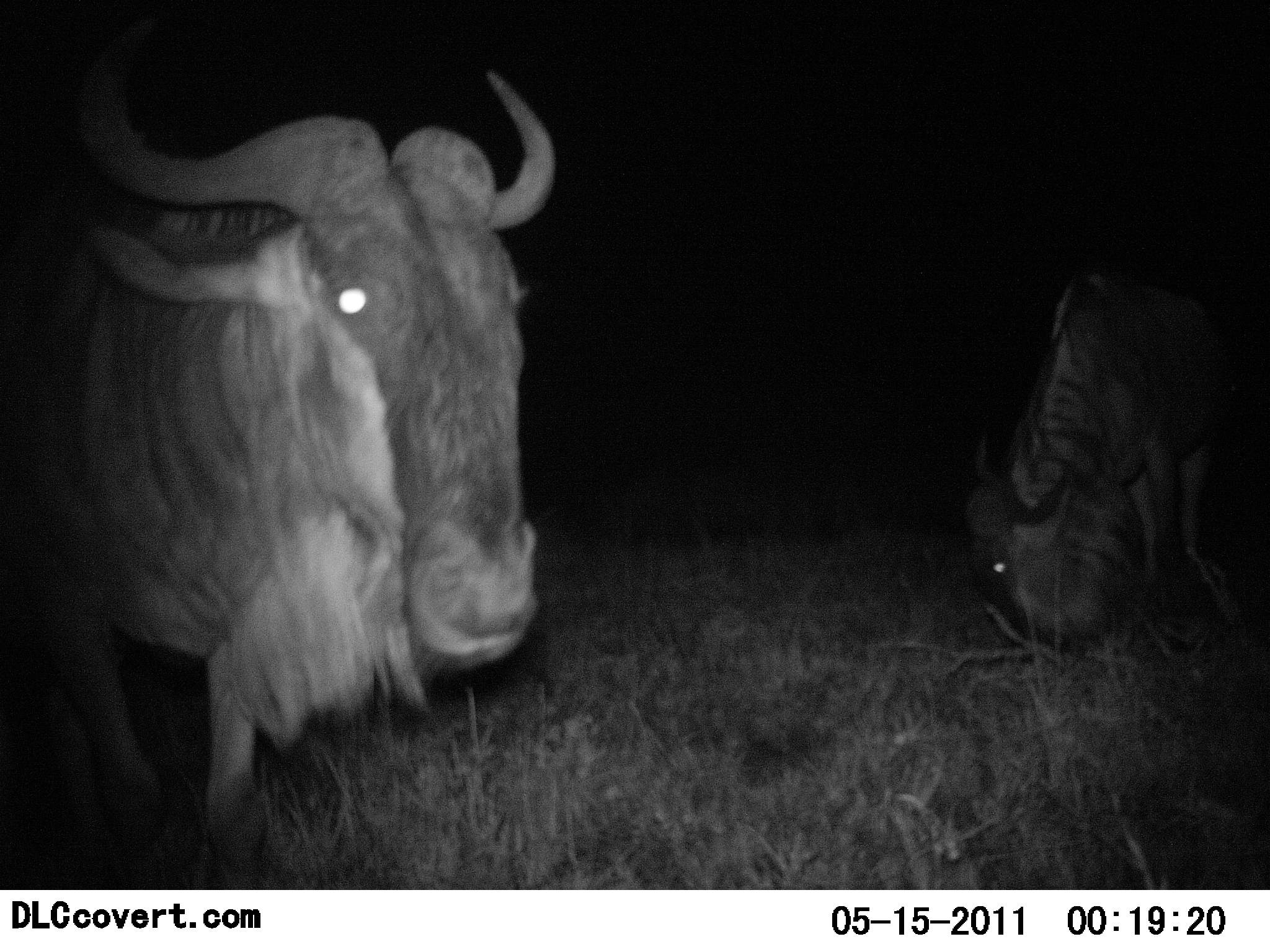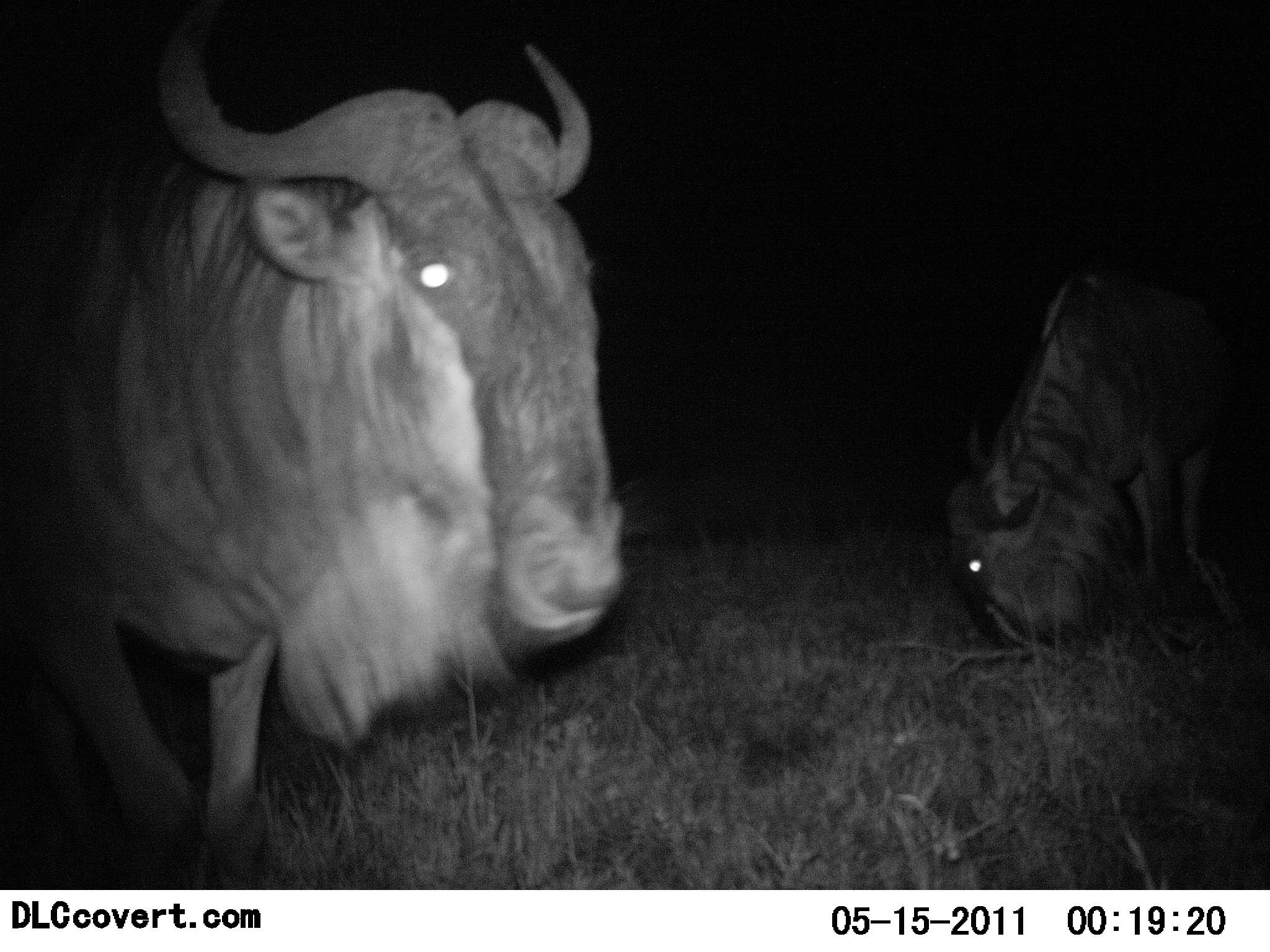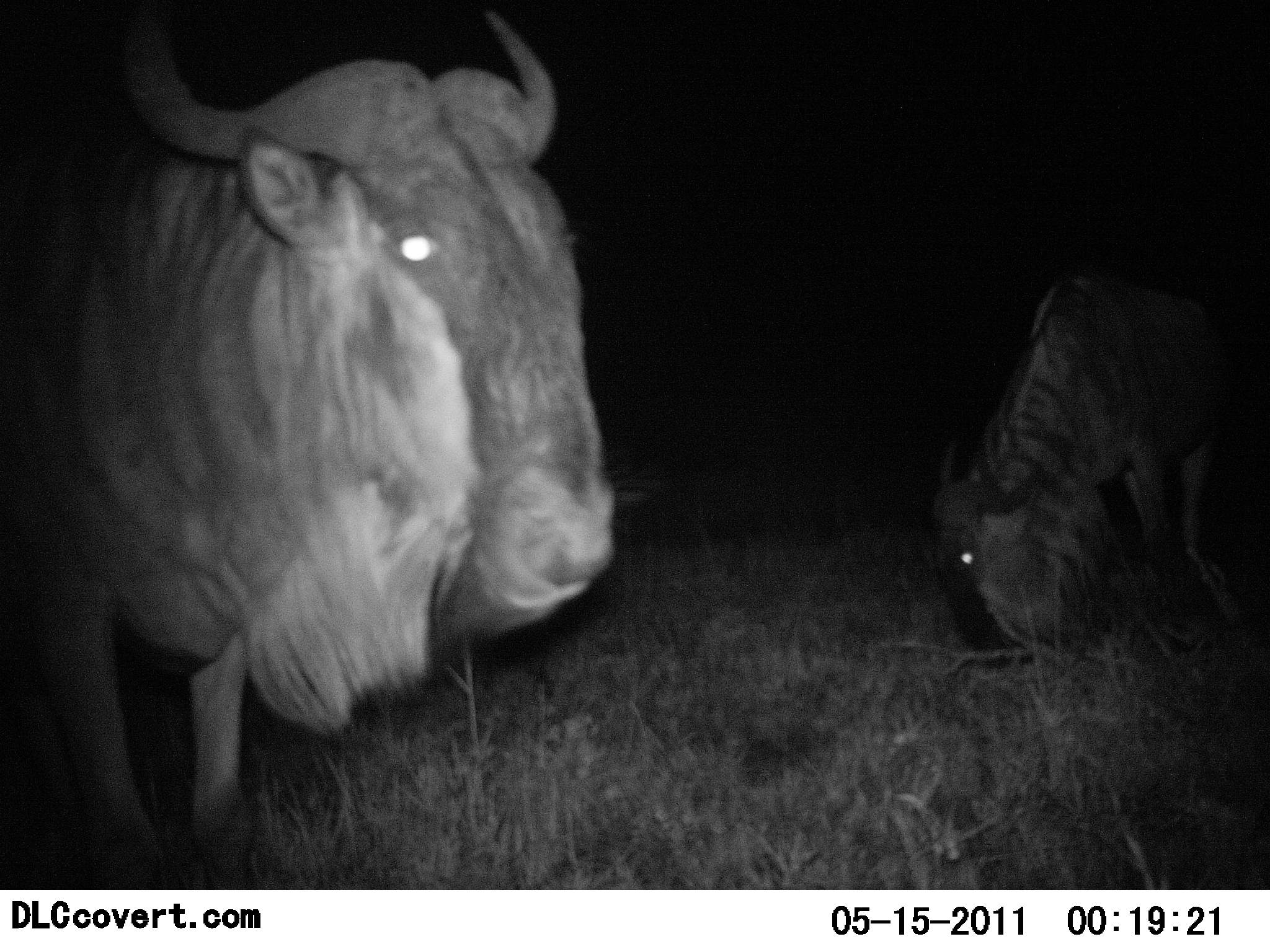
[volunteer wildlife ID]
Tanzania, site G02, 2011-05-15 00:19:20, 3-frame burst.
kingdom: Animalia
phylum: Chordata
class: Mammalia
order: Artiodactyla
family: Bovidae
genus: Connochaetes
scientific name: Connochaetes taurinus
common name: blue wildebeest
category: wildebeest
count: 2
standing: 64%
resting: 9%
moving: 64%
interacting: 0%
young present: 0%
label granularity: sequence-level